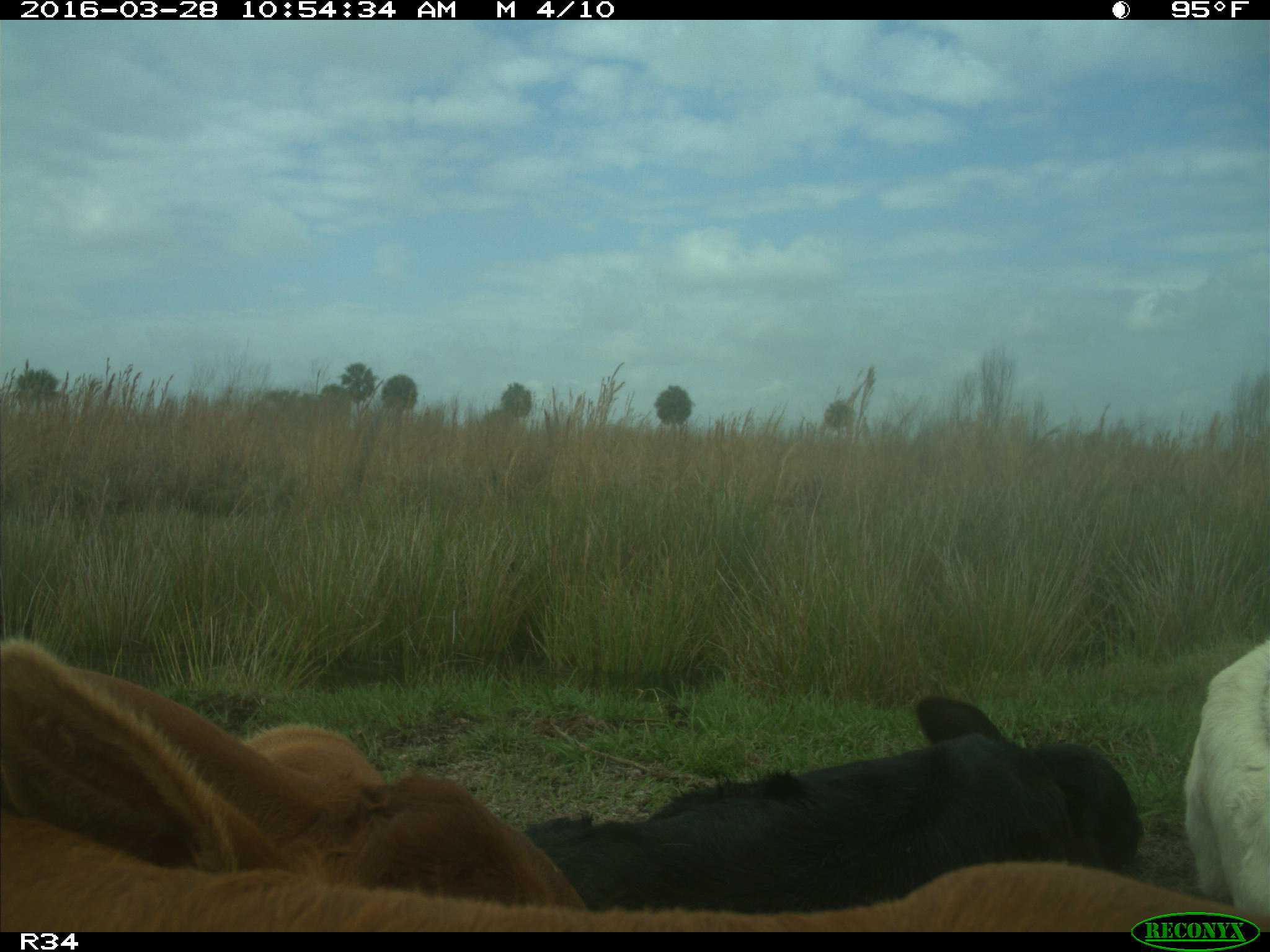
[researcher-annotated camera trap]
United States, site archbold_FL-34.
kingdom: Animalia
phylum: Chordata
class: Mammalia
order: Artiodactyla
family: Bovidae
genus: Bos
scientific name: Bos taurus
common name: domestic cow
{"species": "Bos taurus (domestic cow)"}